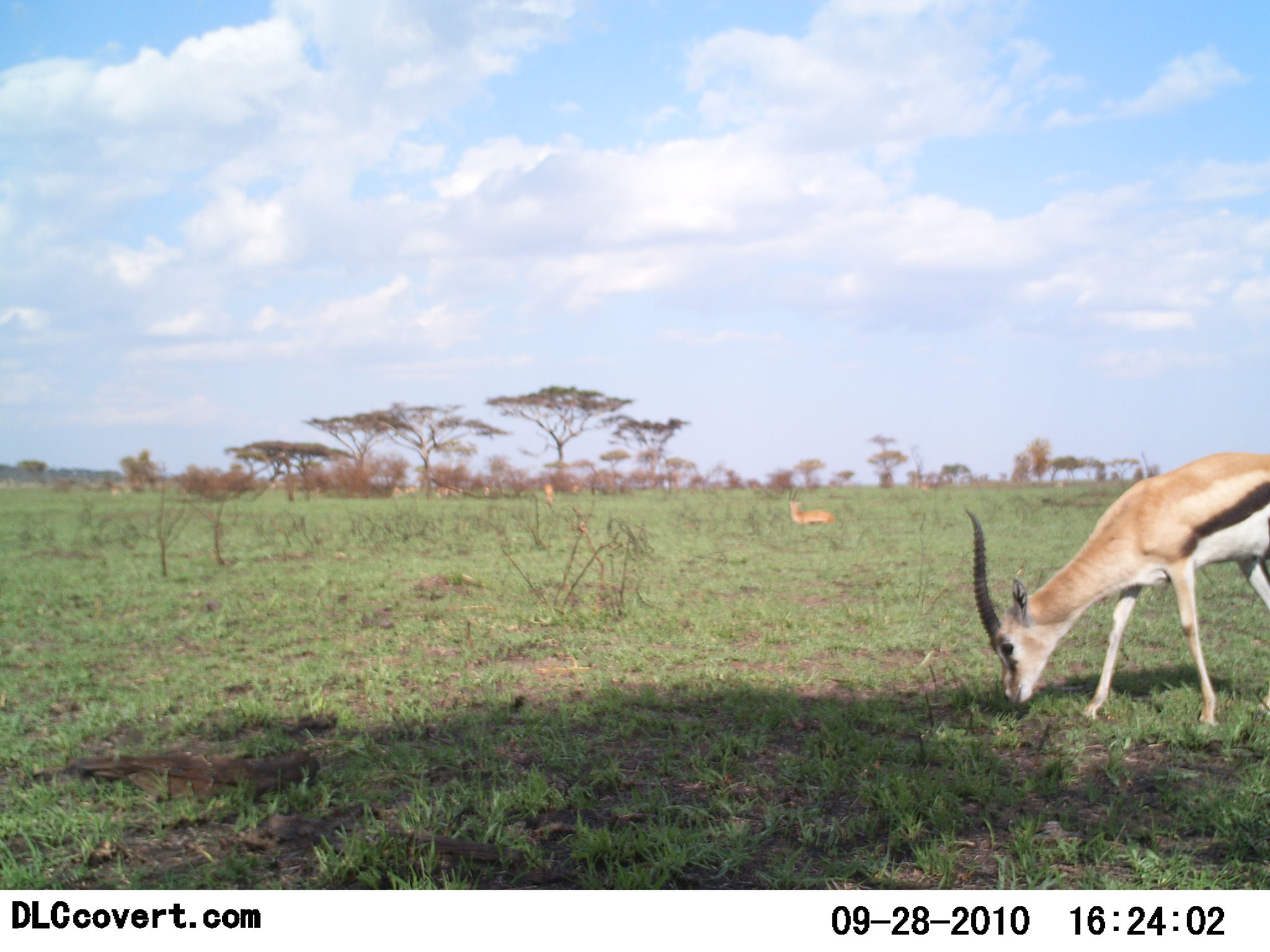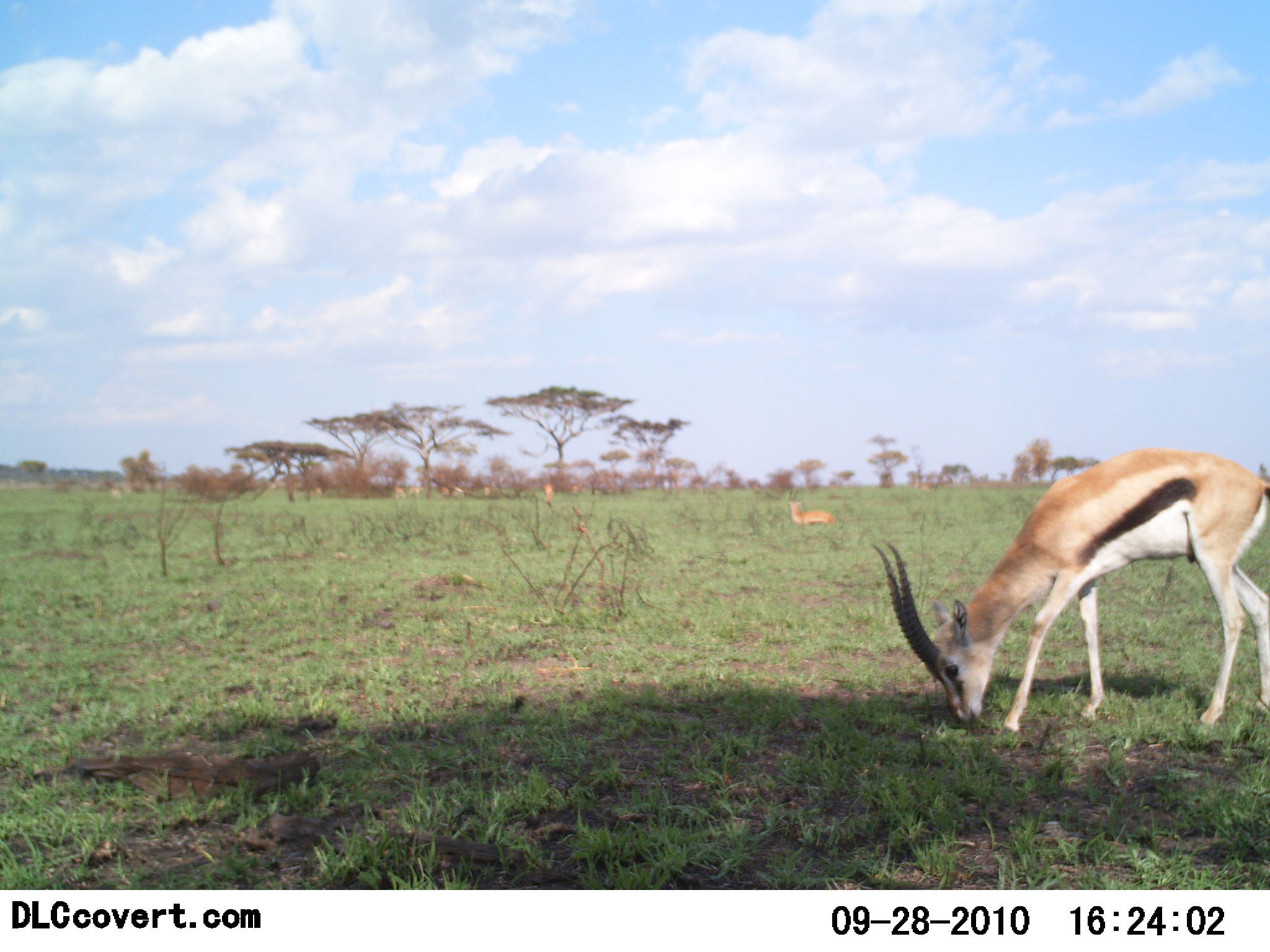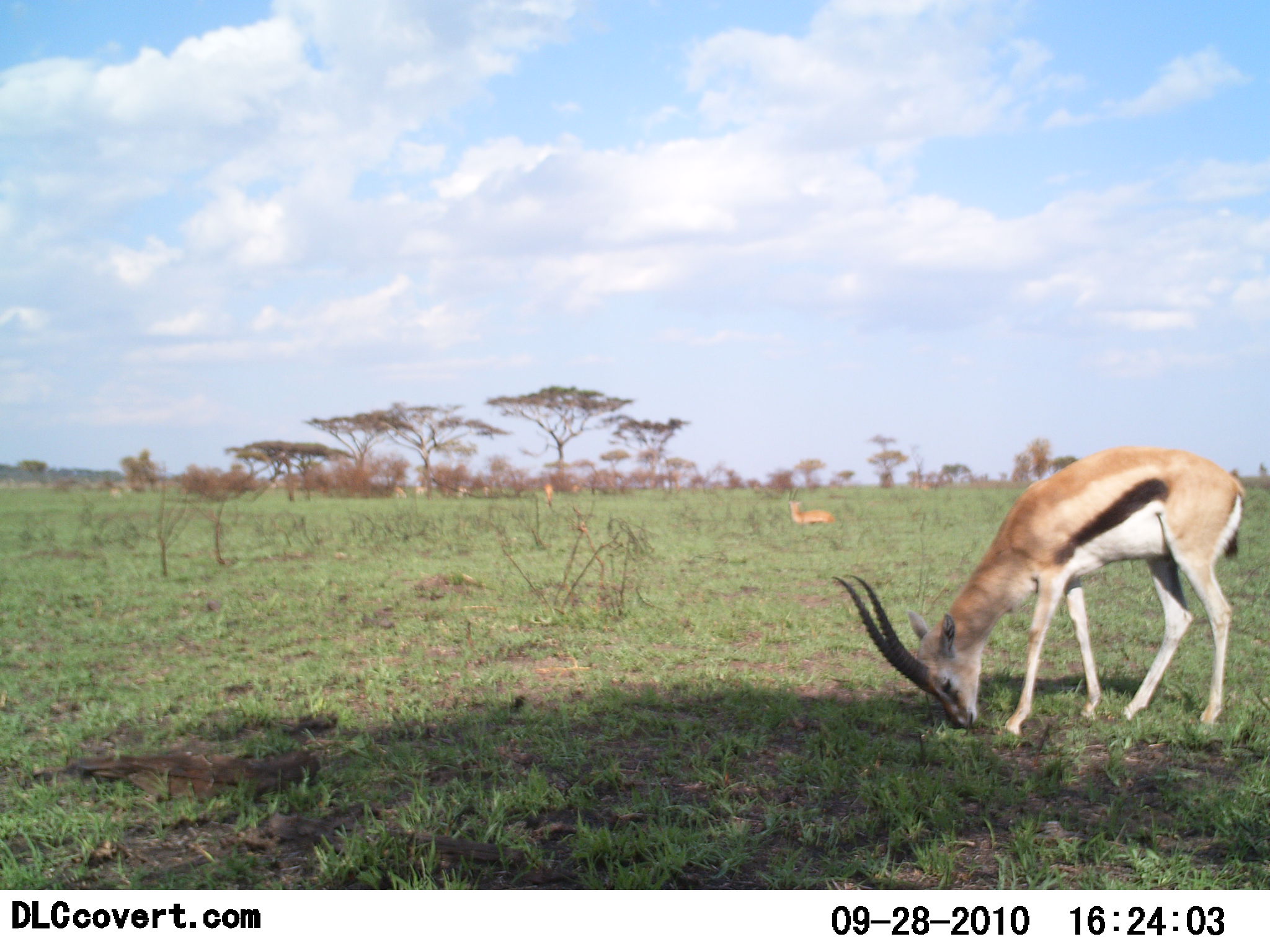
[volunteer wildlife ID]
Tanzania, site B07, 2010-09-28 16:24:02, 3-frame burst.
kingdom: Animalia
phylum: Chordata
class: Mammalia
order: Artiodactyla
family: Bovidae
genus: Eudorcas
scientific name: Eudorcas thomsonii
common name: thomson's gazelle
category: gazellethomsons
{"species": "gazellethomsons (thomson's gazelle) (Eudorcas thomsonii)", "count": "1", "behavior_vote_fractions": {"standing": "50%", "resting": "29%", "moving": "7%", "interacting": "0%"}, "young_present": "0%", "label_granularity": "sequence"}